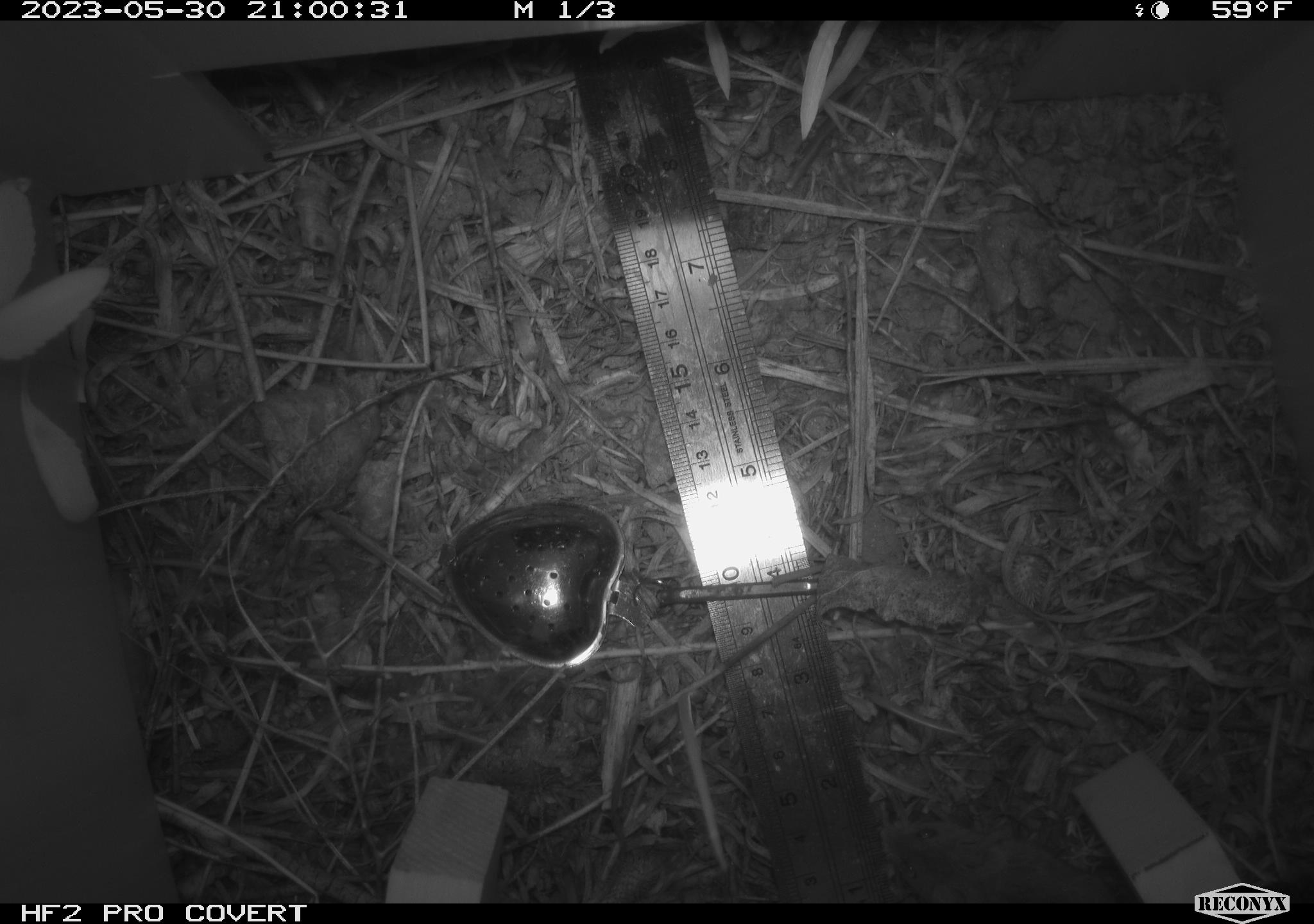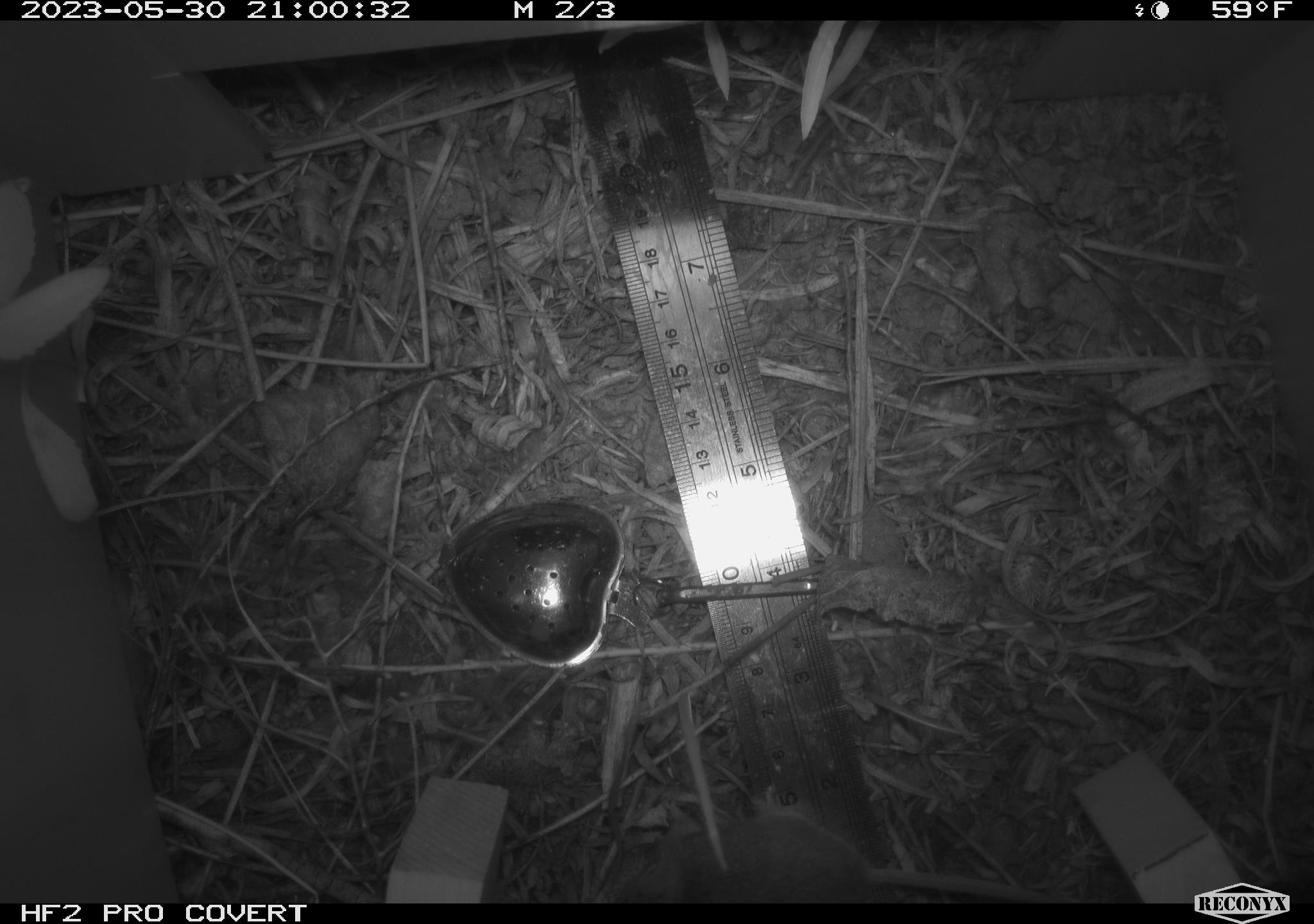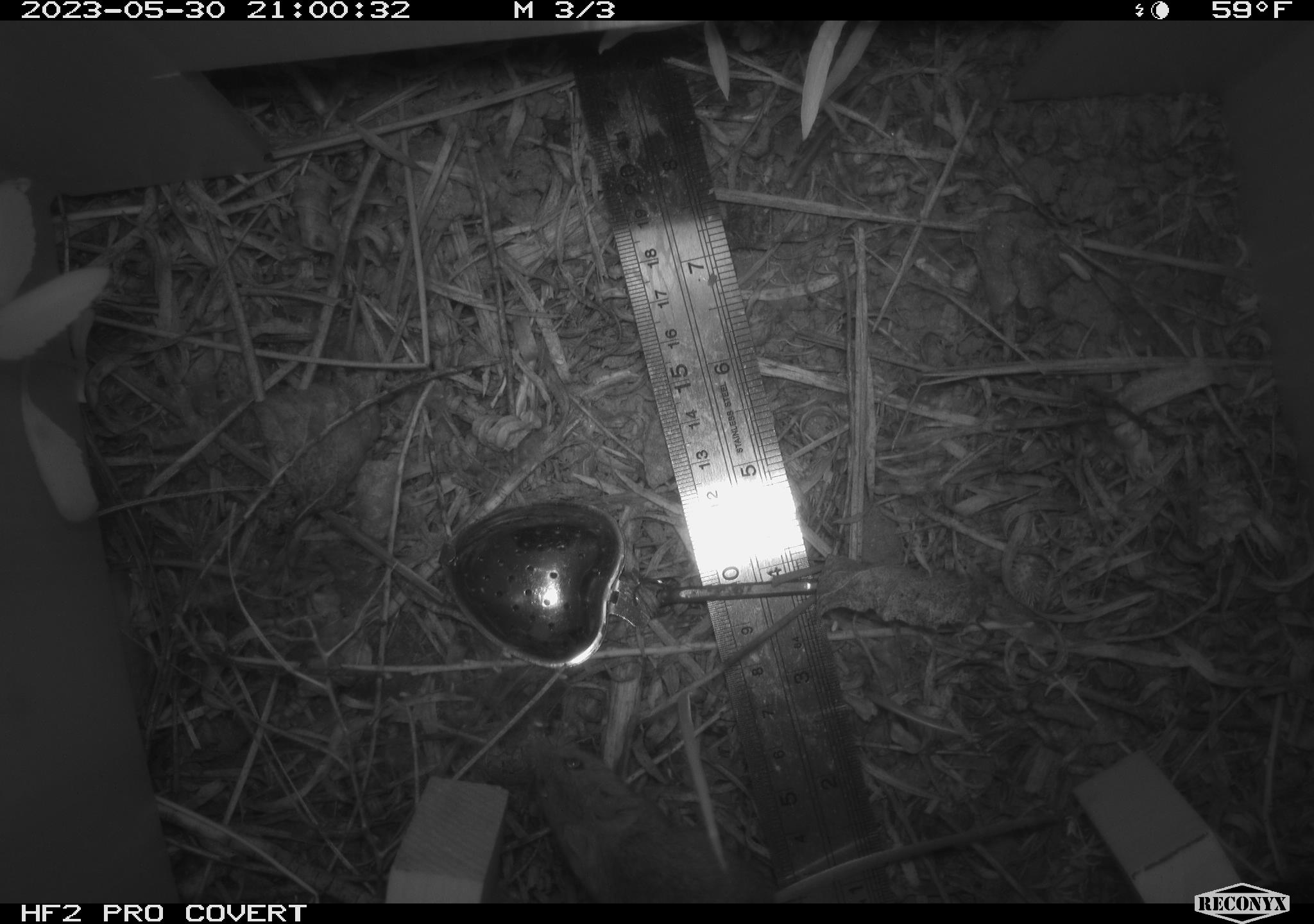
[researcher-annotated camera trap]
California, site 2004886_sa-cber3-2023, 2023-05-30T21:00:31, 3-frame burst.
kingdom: Animalia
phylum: Chordata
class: Mammalia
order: Rodentia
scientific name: Rodentia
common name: mouse species